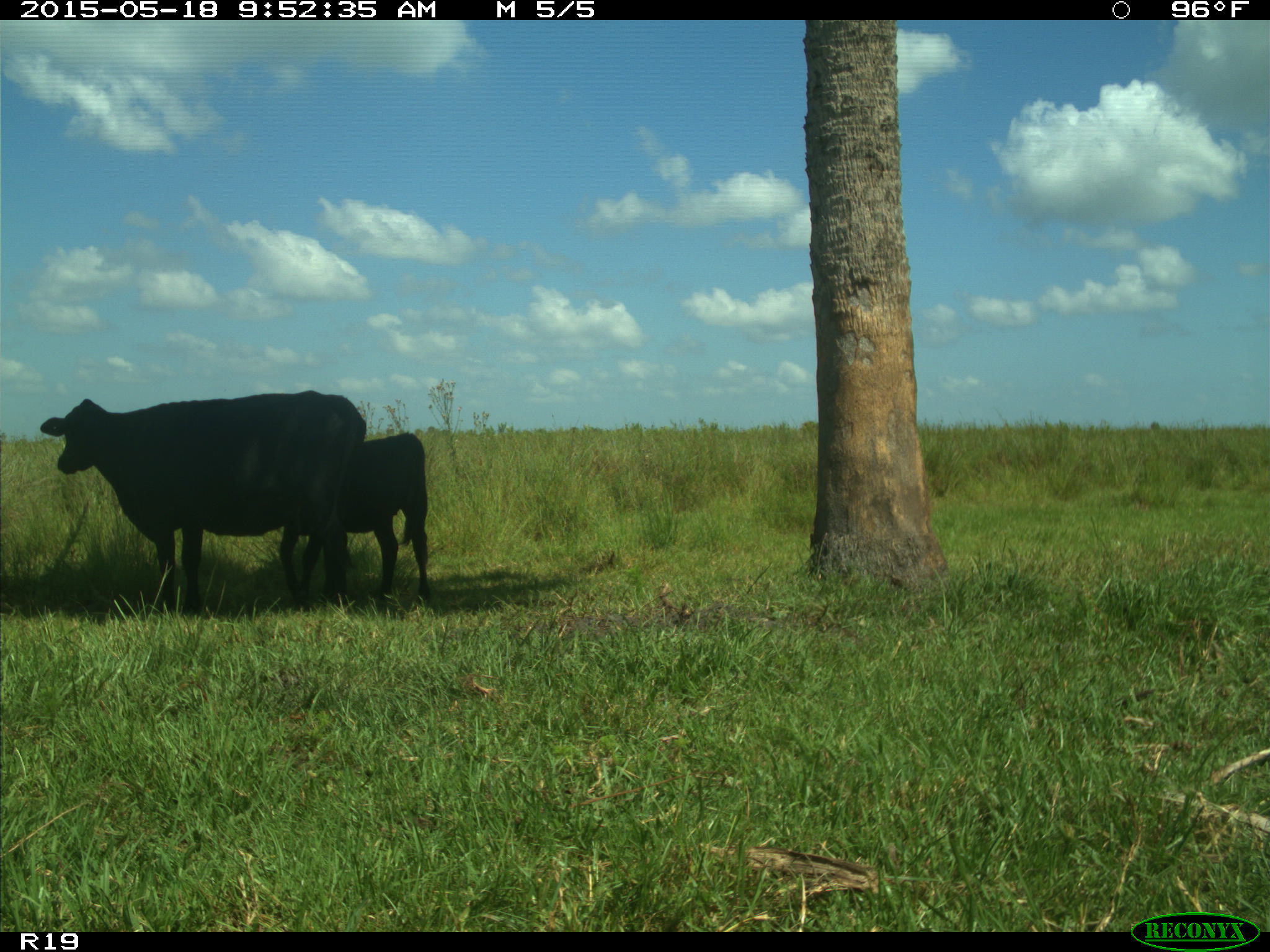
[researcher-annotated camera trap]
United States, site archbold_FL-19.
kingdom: Animalia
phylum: Chordata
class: Mammalia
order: Artiodactyla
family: Bovidae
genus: Bos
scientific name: Bos taurus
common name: domestic cow